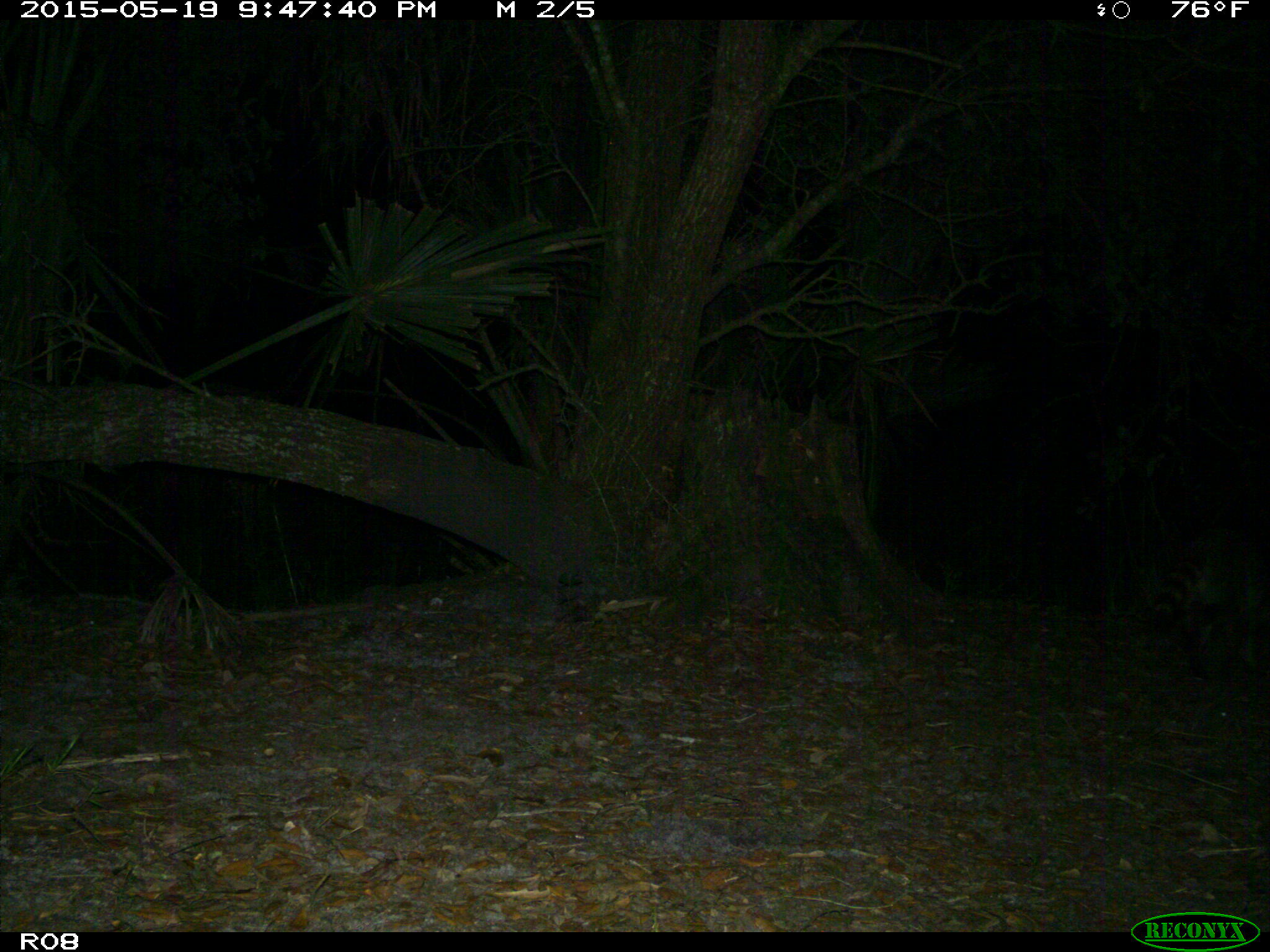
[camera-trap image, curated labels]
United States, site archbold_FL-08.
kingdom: Animalia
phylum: Chordata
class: Mammalia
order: Carnivora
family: Procyonidae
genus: Procyon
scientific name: Procyon lotor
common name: common raccoon